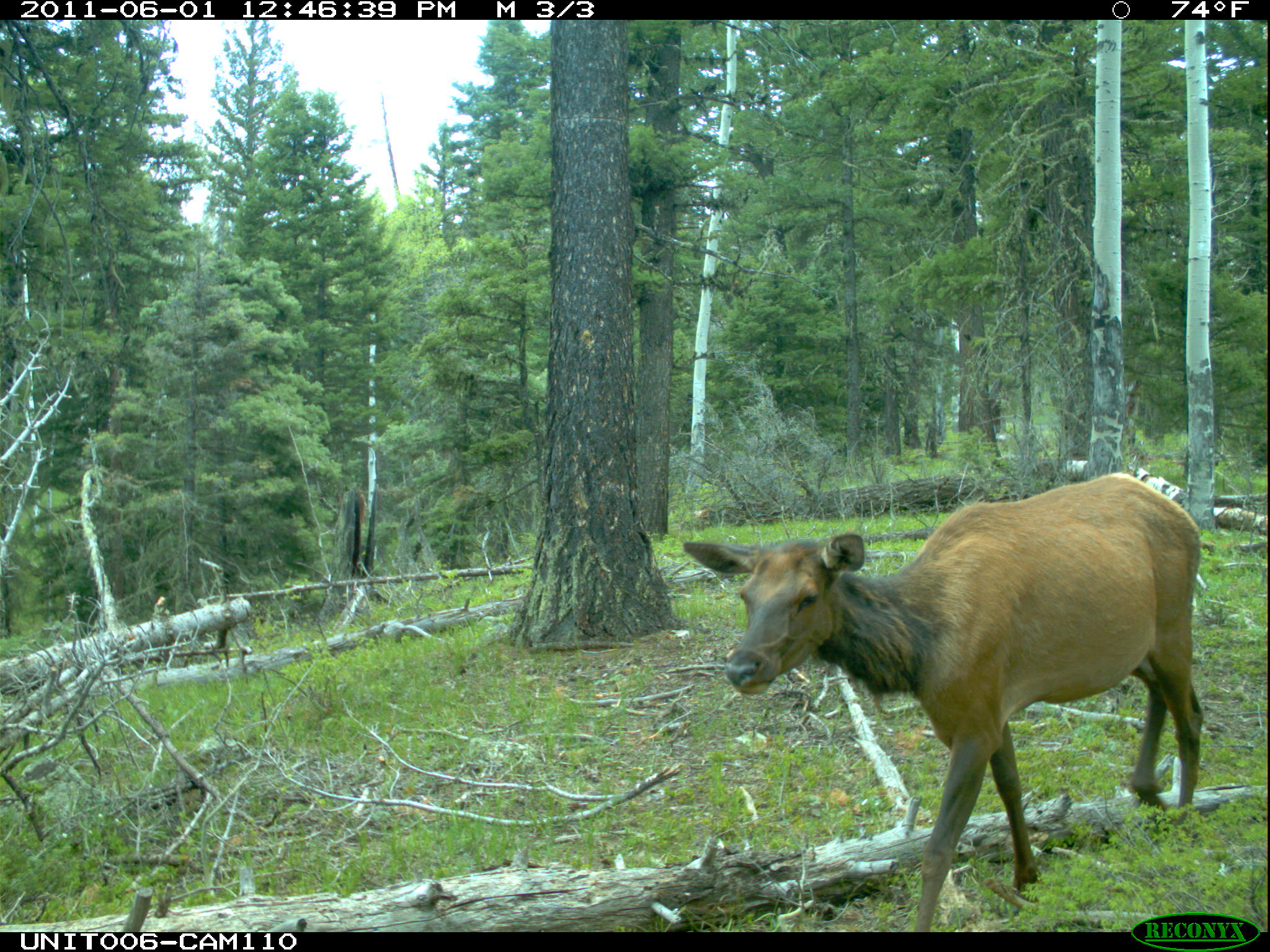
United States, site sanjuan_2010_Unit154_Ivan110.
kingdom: Animalia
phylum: Chordata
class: Mammalia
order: Artiodactyla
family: Cervidae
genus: Cervus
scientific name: Cervus elaphus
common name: red deer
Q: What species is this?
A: Cervus elaphus (red deer).